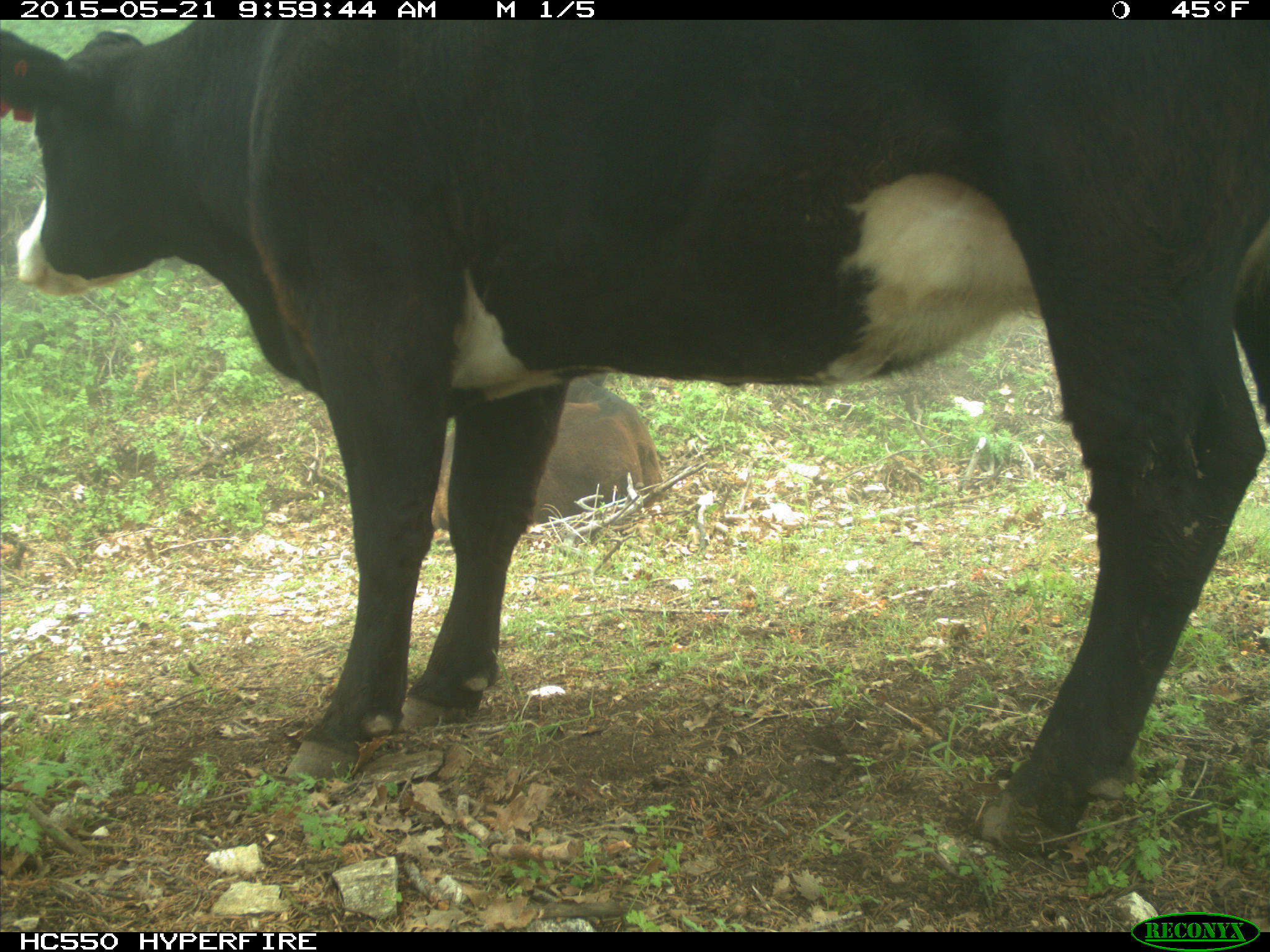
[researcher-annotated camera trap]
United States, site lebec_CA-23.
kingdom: Animalia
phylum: Chordata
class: Mammalia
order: Artiodactyla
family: Bovidae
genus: Bos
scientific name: Bos taurus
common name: domestic cow